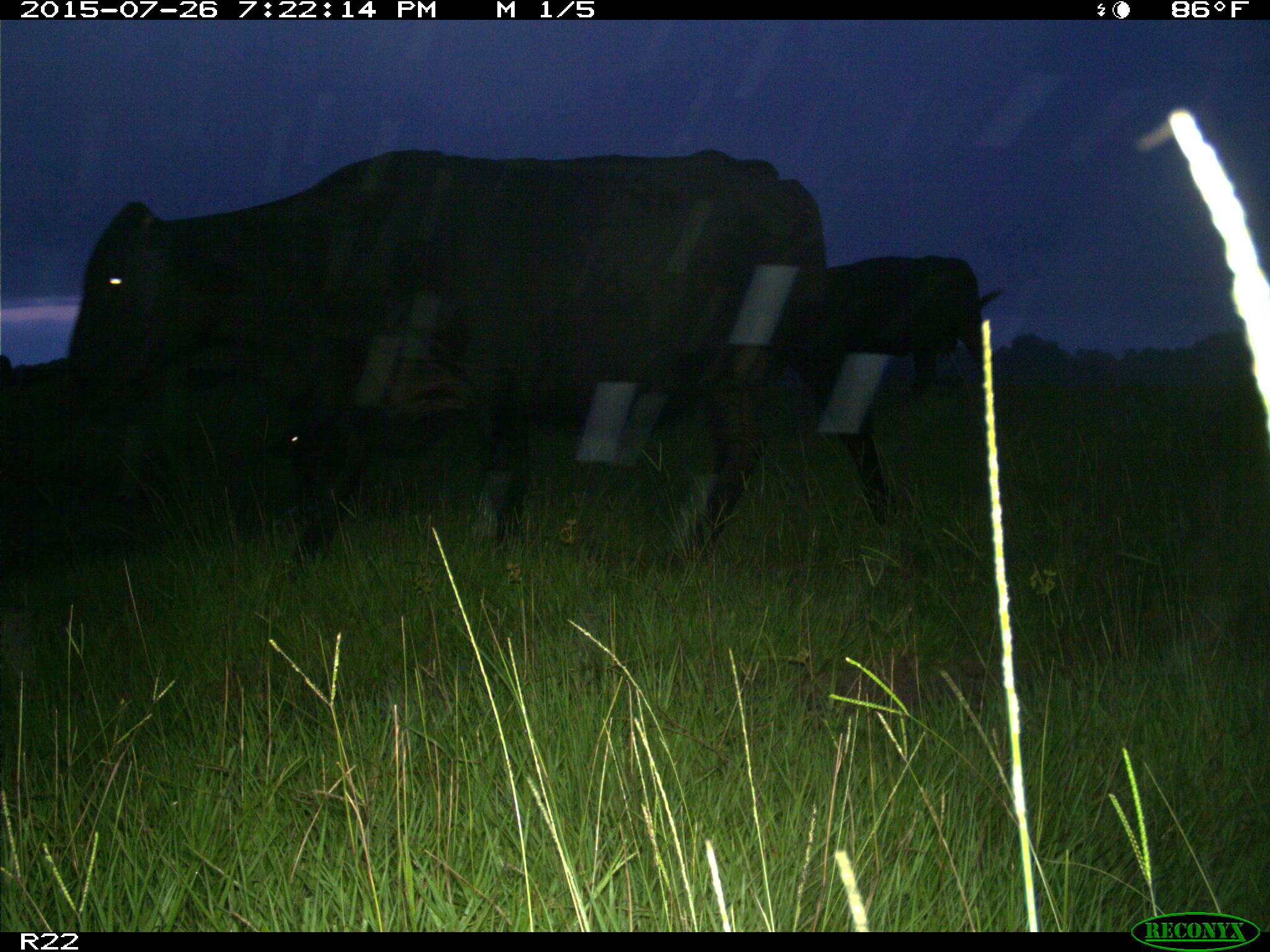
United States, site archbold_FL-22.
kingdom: Animalia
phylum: Chordata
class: Mammalia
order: Artiodactyla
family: Bovidae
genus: Bos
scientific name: Bos taurus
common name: domestic cow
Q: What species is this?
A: Bos taurus (domestic cow).